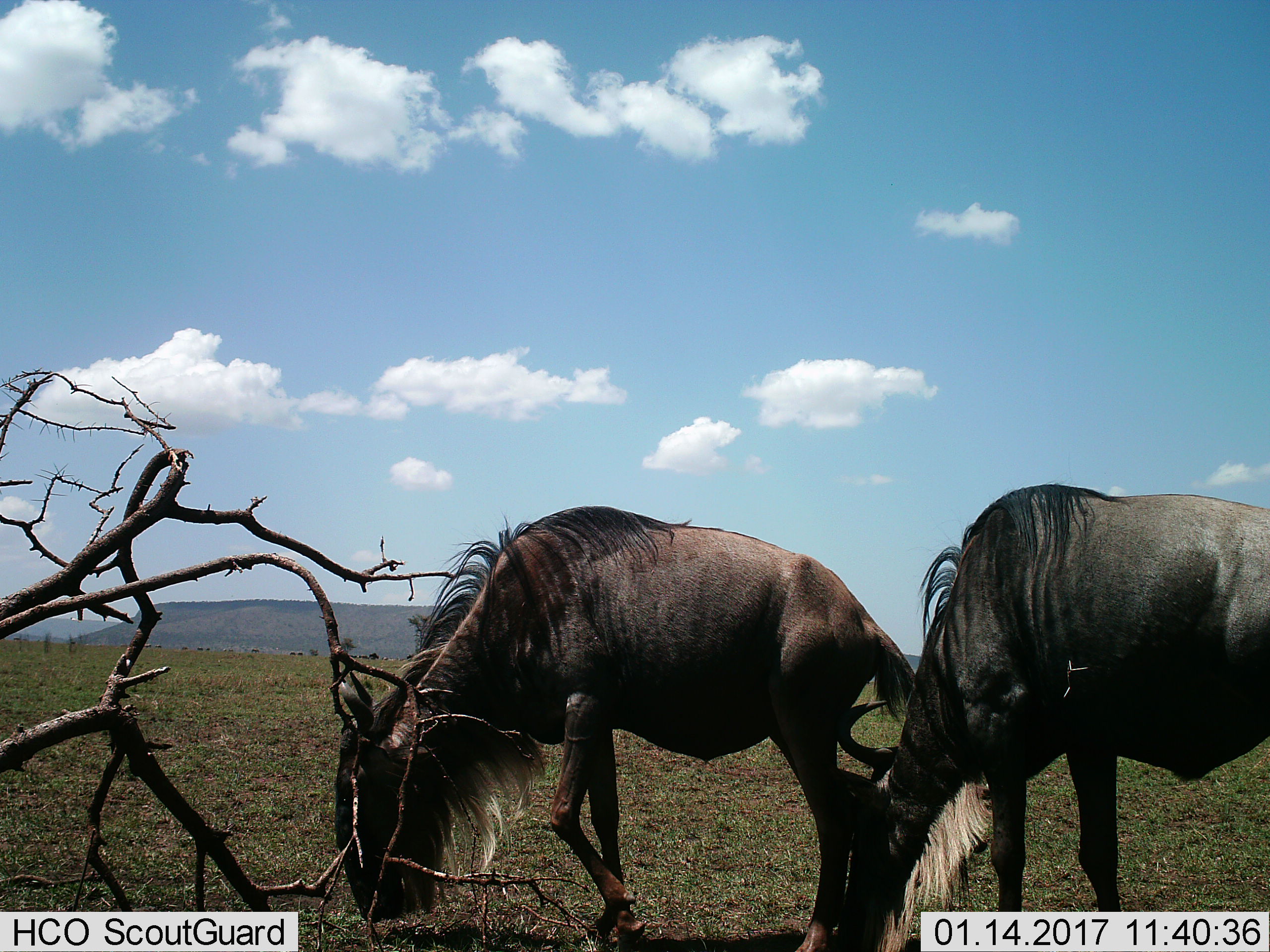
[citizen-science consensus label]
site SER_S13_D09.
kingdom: Animalia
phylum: Chordata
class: Mammalia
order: Artiodactyla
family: Bovidae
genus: Connochaetes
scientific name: Connochaetes taurinus taurinus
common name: blue wildebeest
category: wildebeestblue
Wildebeestblue (blue wildebeest) (Connochaetes taurinus taurinus), count 2. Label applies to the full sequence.